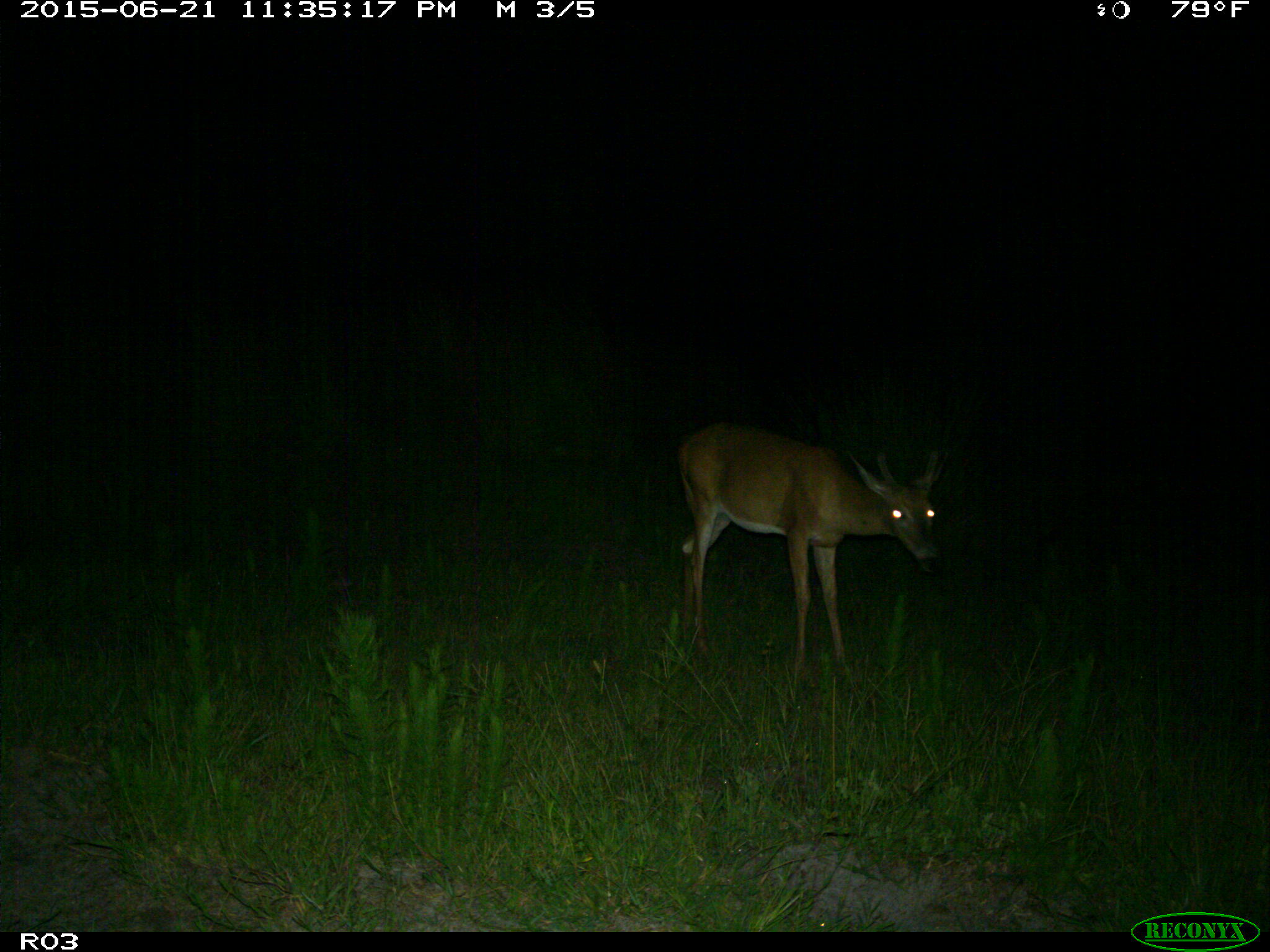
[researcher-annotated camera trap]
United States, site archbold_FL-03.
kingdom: Animalia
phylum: Chordata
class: Mammalia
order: Artiodactyla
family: Cervidae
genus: Odocoileus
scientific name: Odocoileus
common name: deer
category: unidentified deer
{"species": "unidentified deer (deer) (Odocoileus)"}